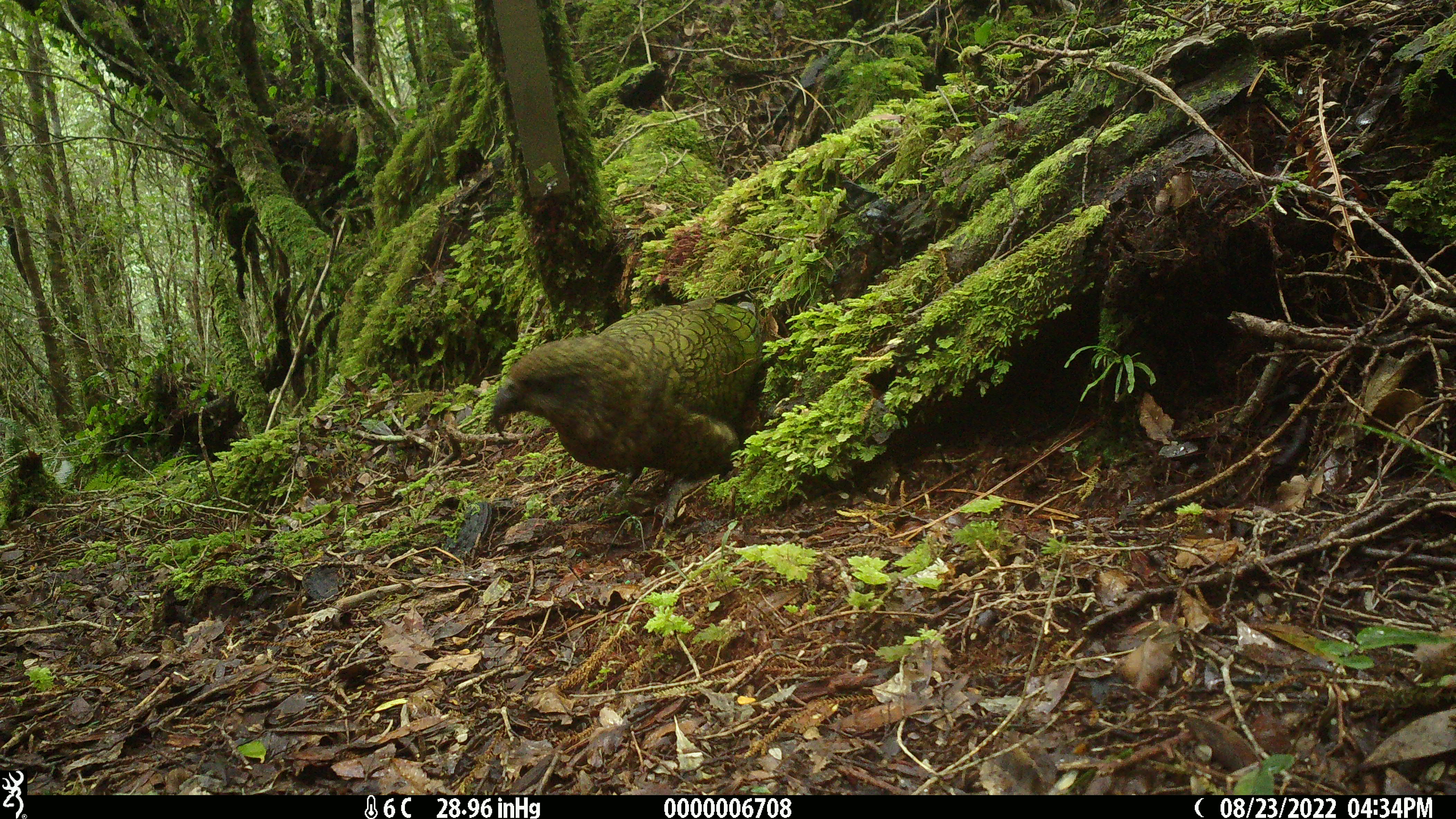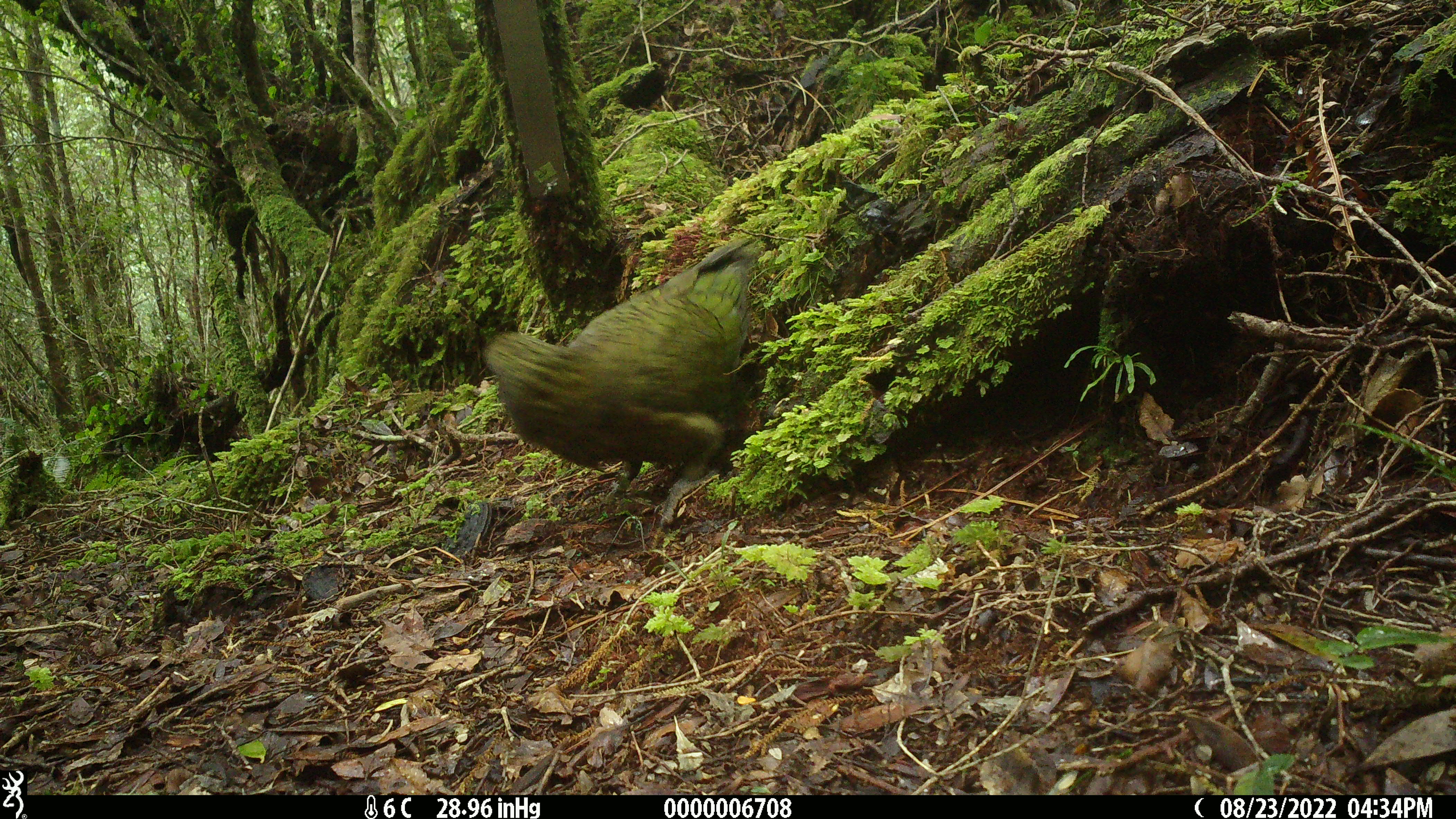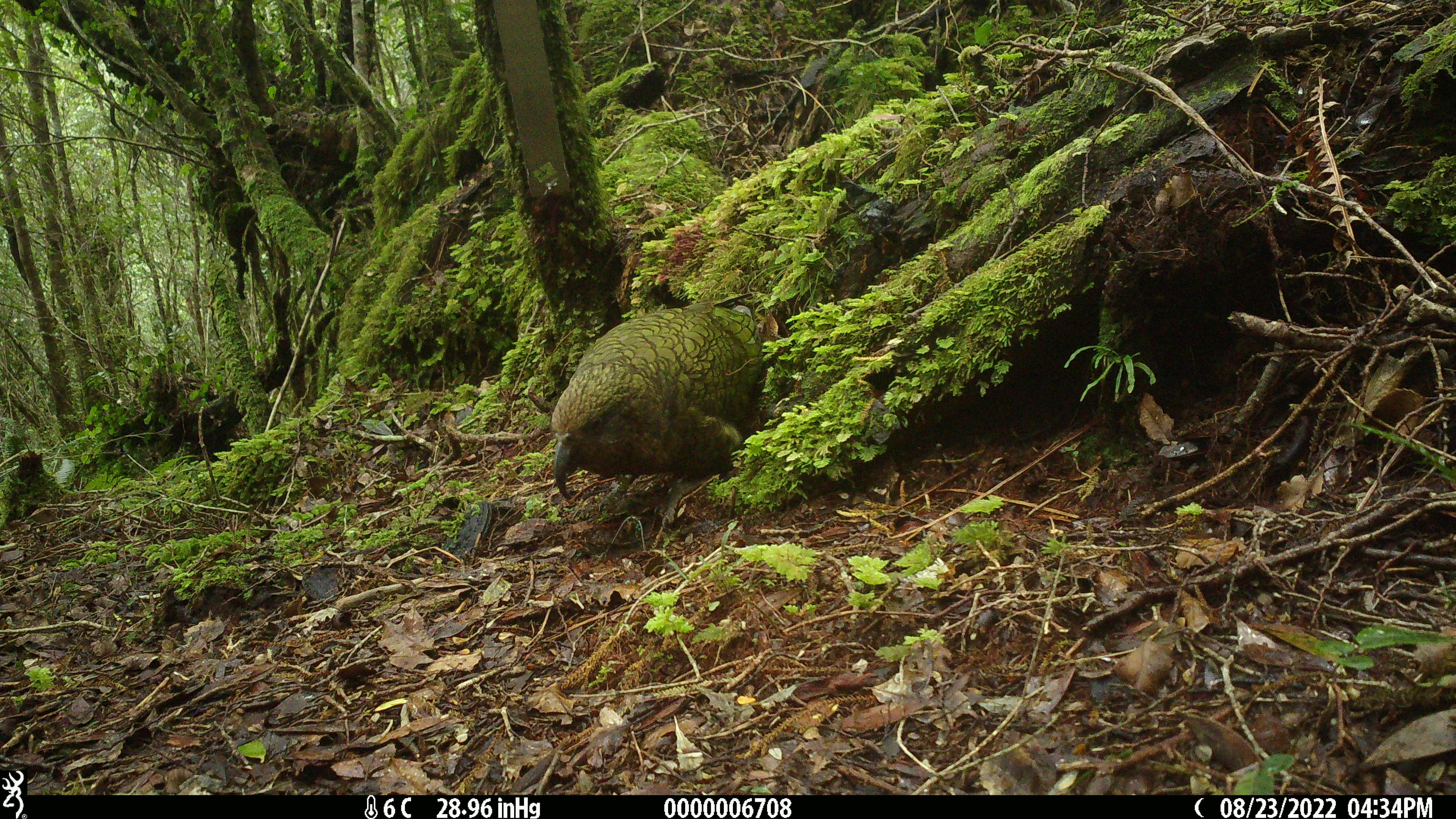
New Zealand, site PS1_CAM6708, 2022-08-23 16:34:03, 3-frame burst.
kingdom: Animalia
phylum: Chordata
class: Aves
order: Psittaciformes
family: Strigopidae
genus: Nestor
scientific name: Nestor notabilis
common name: kea